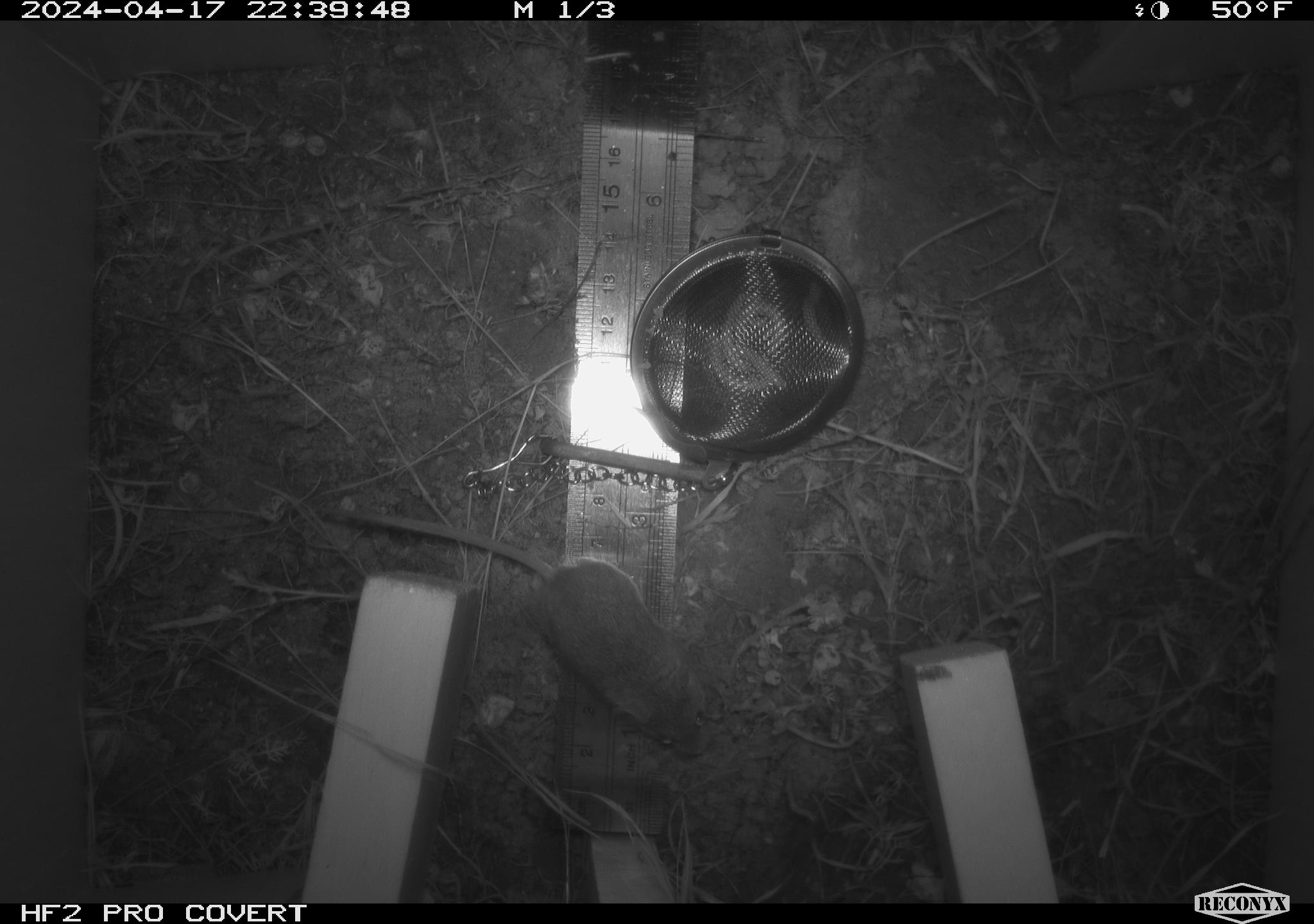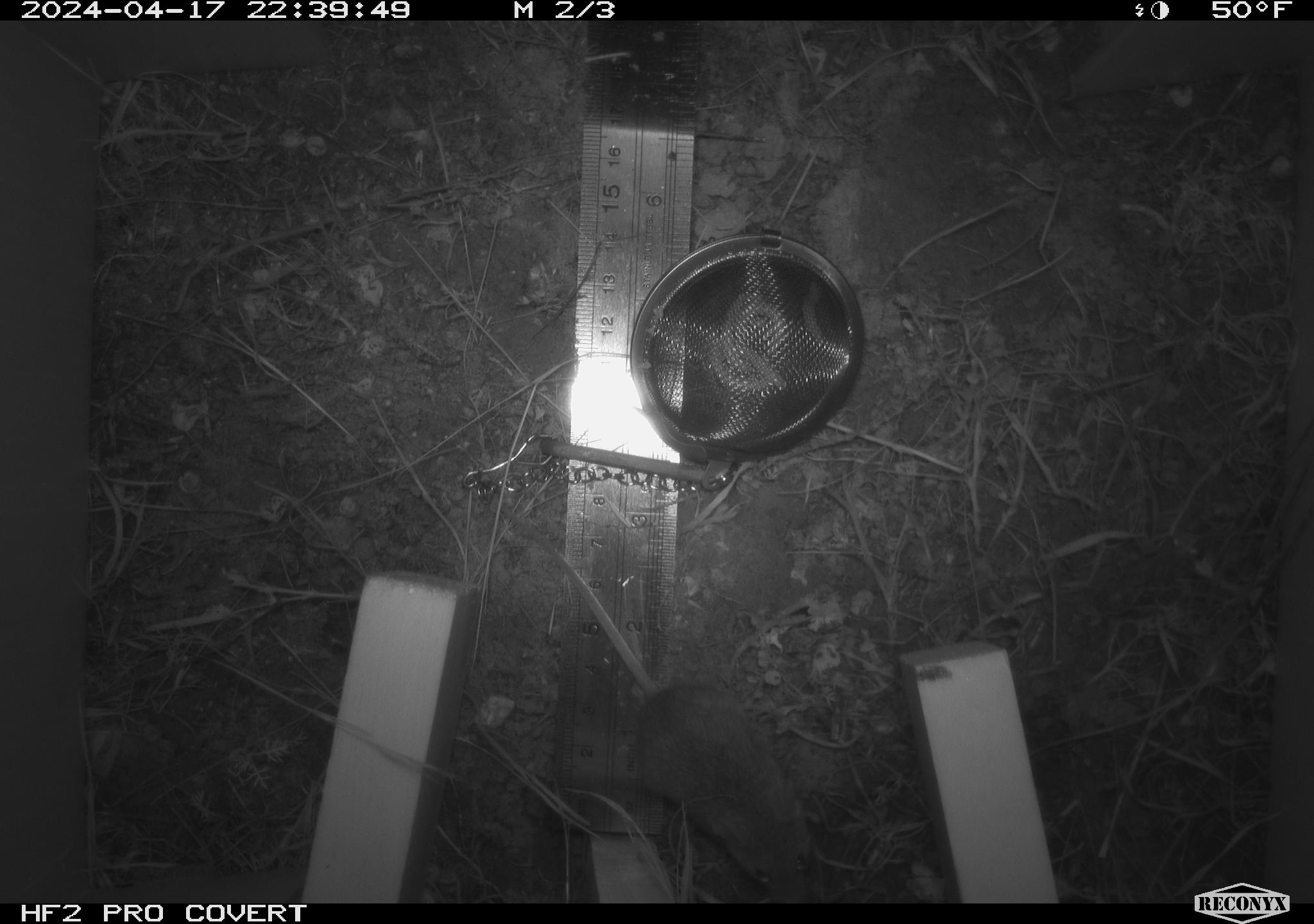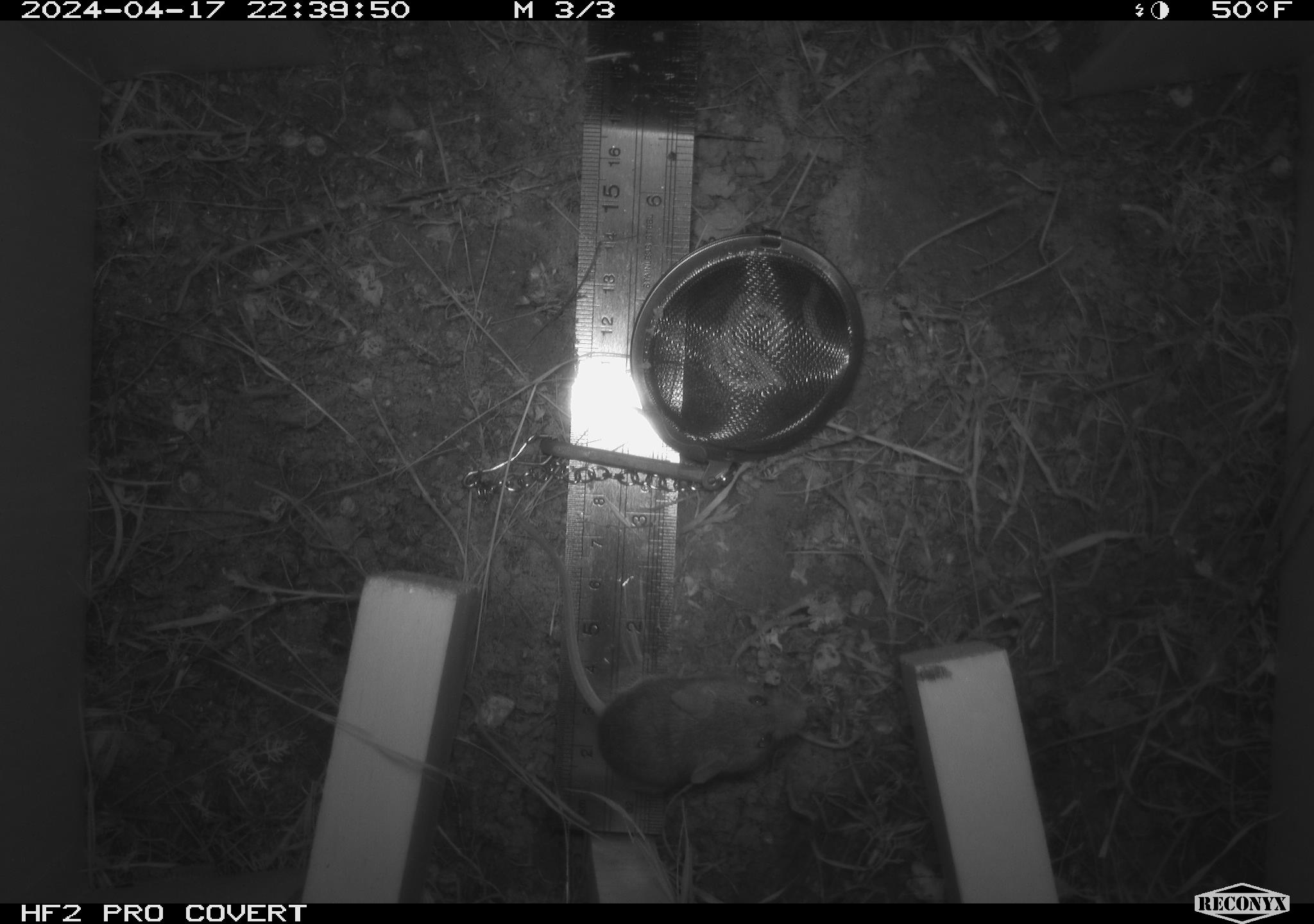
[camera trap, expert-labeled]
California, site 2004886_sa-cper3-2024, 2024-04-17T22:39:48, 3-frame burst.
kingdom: Animalia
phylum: Chordata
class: Mammalia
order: Rodentia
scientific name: Rodentia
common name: rodent